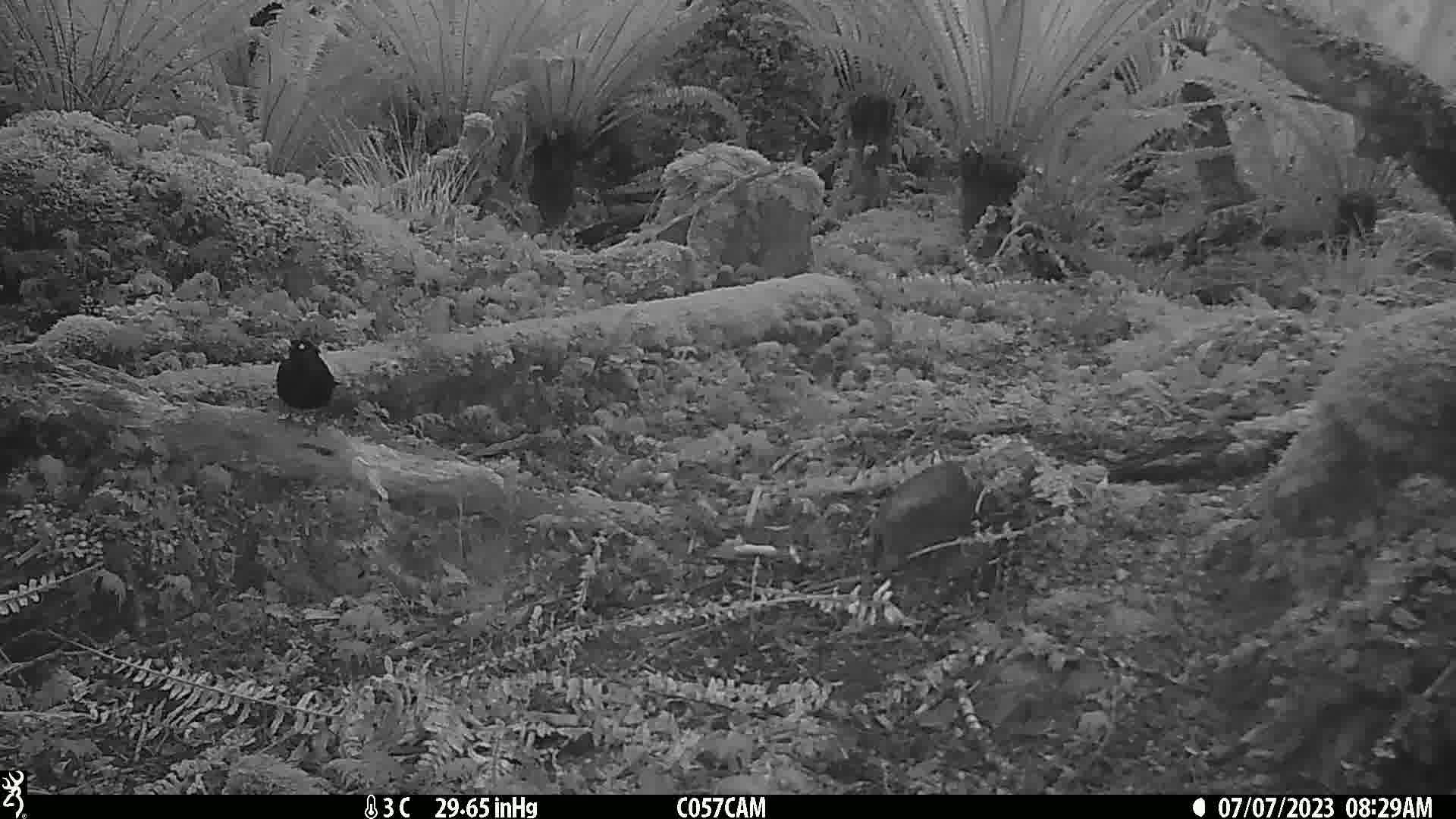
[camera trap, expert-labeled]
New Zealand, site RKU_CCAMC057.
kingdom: Animalia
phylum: Chordata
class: Aves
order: Passeriformes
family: Turdidae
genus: Turdus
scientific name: Turdus merula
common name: eurasian blackbird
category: blackbird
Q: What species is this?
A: Blackbird (eurasian blackbird) (Turdus merula).